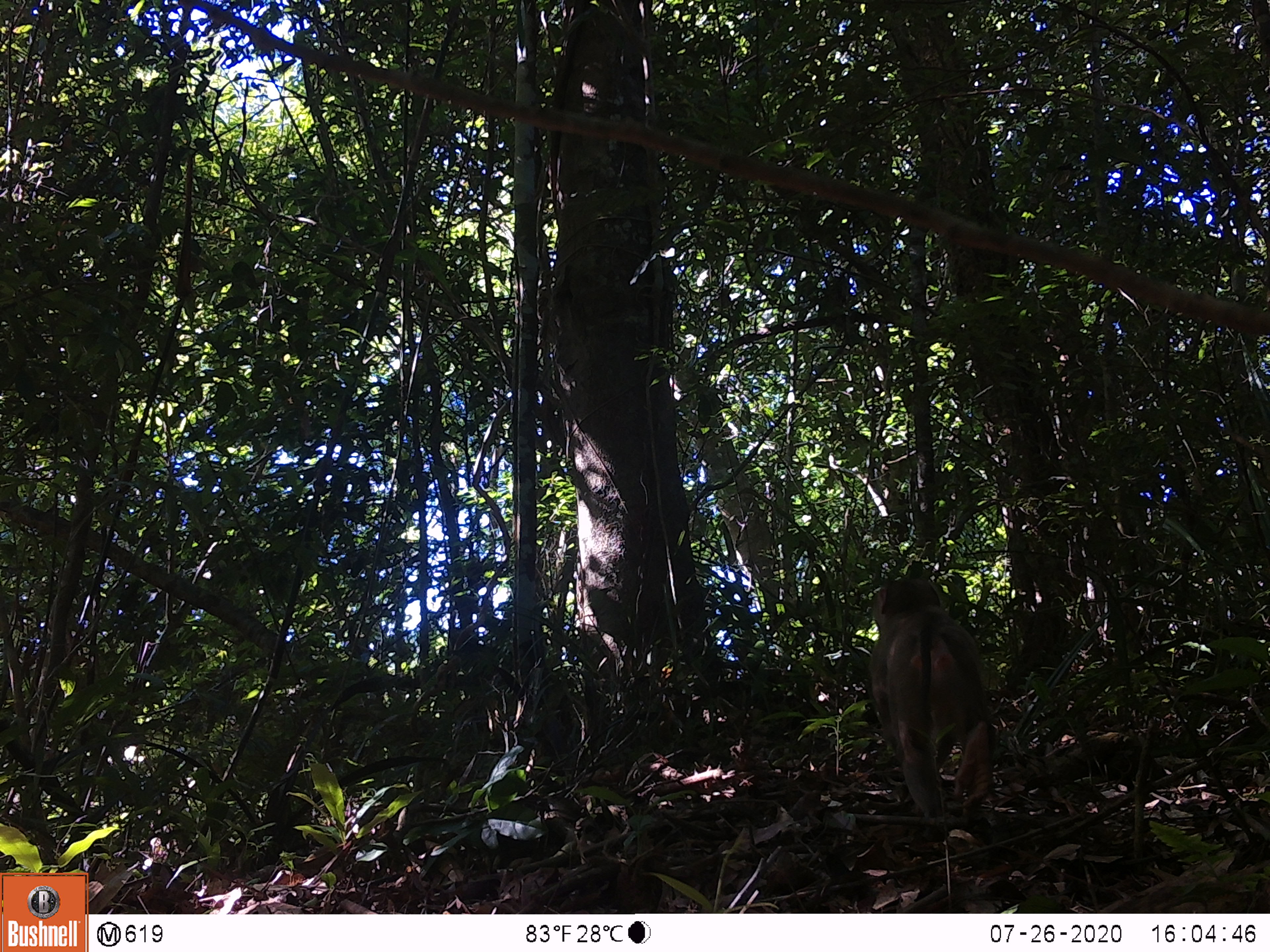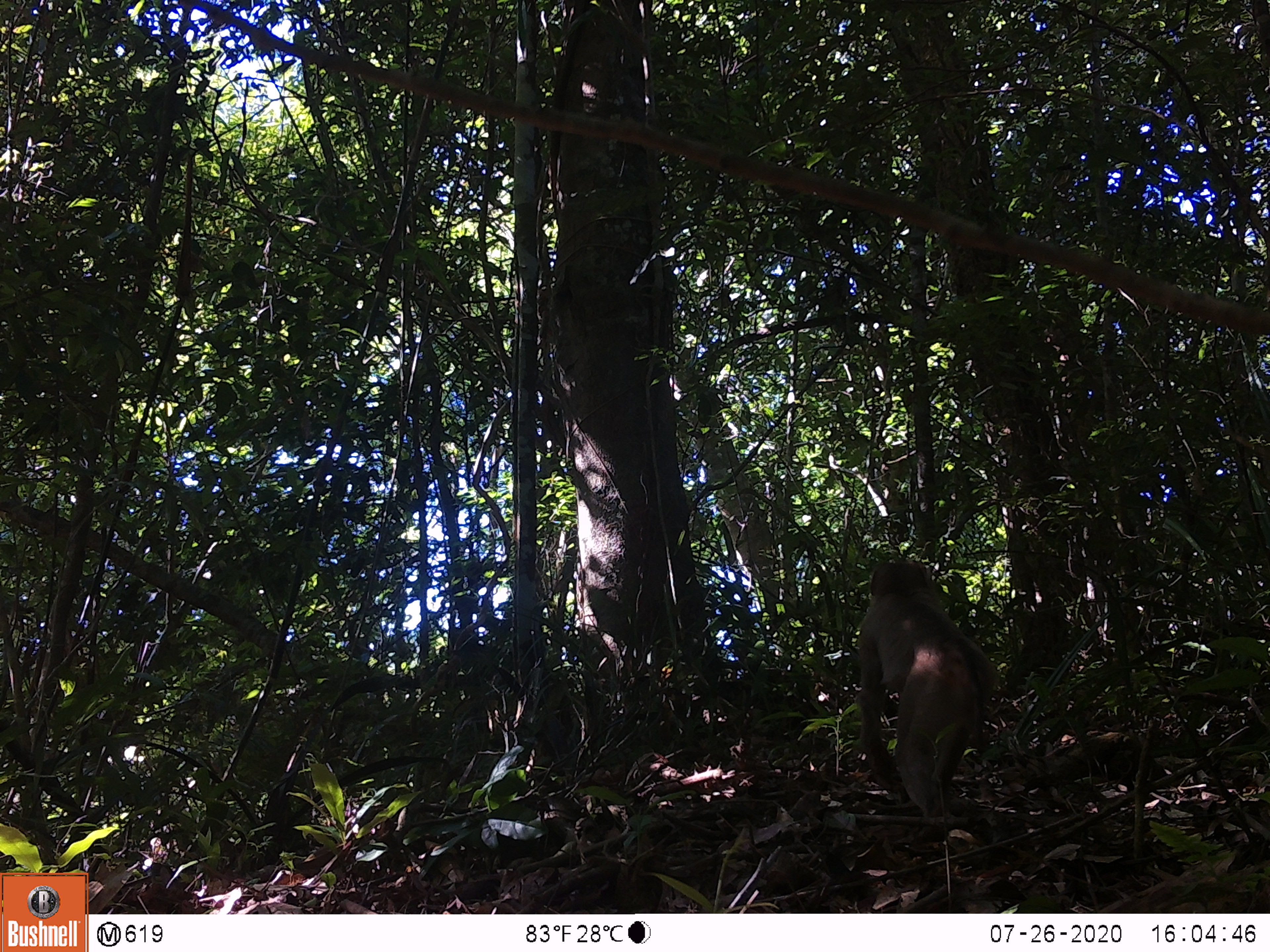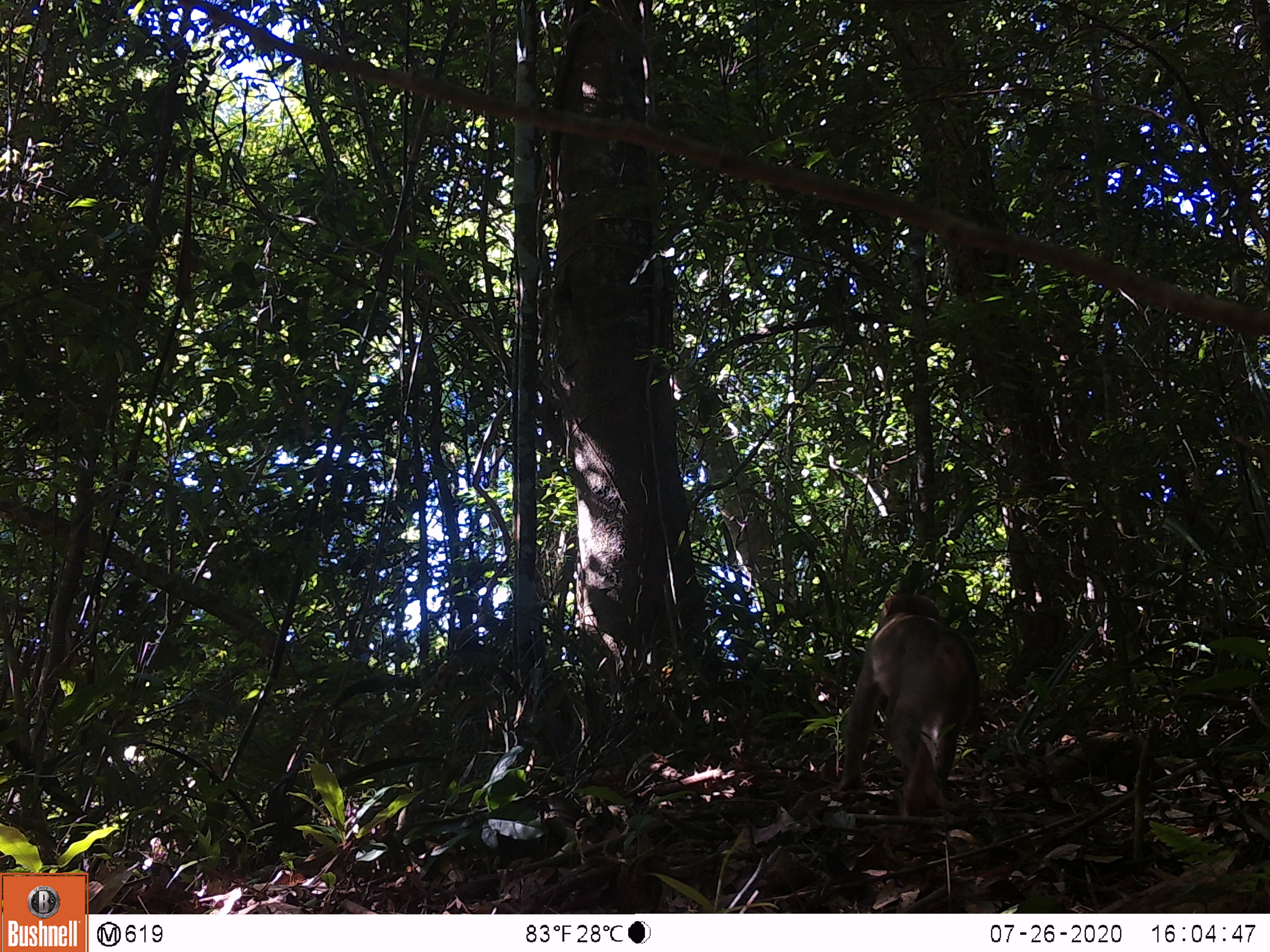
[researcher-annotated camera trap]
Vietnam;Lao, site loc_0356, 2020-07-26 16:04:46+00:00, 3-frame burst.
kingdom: Animalia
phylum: Chordata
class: Mammalia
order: Primates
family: Cercopithecidae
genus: Macaca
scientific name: Macaca nemestrina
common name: pig-tailed macaque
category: pig tailed macaque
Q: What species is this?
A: Pig tailed macaque (pig-tailed macaque) (Macaca nemestrina).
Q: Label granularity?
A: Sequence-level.